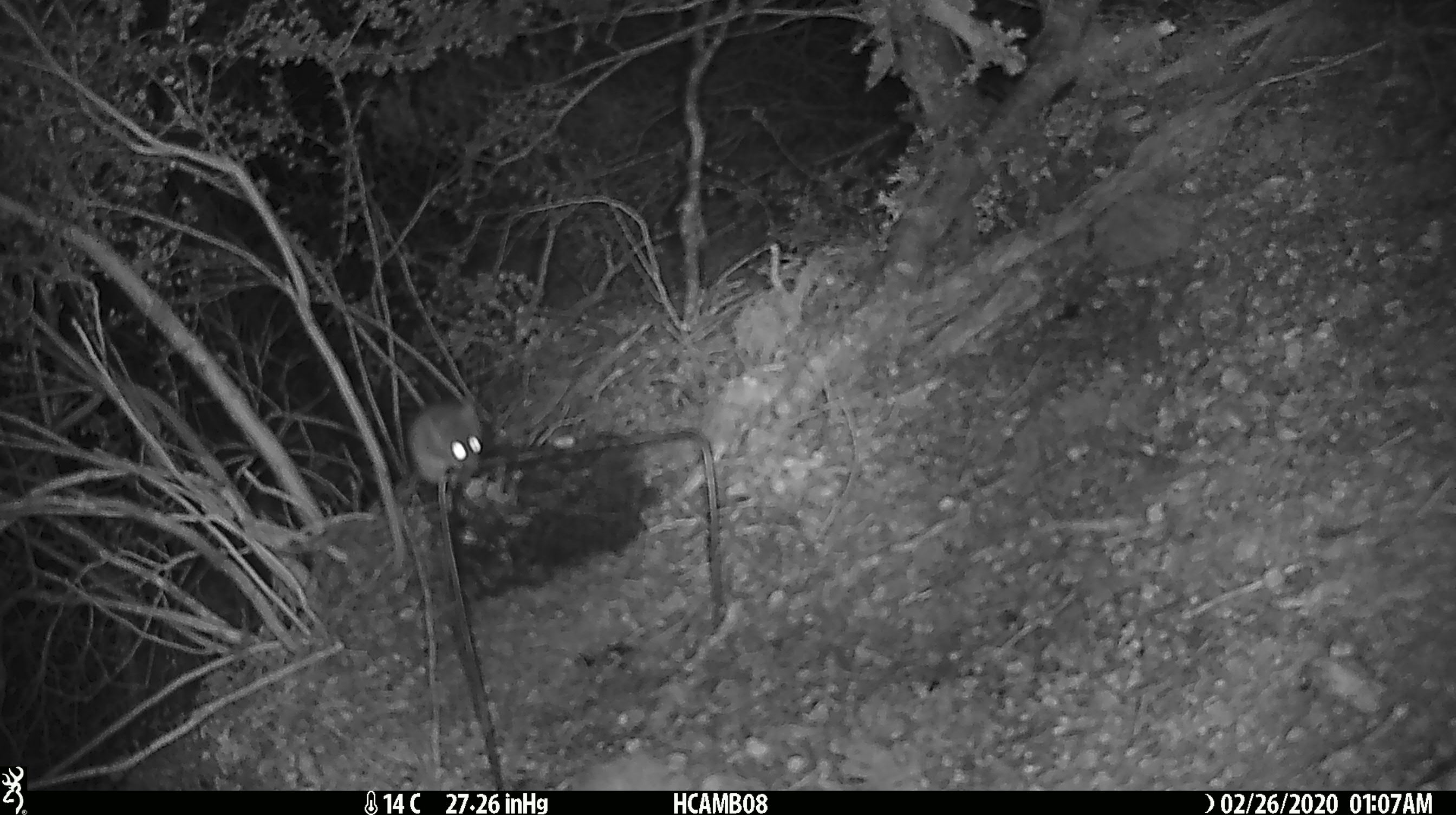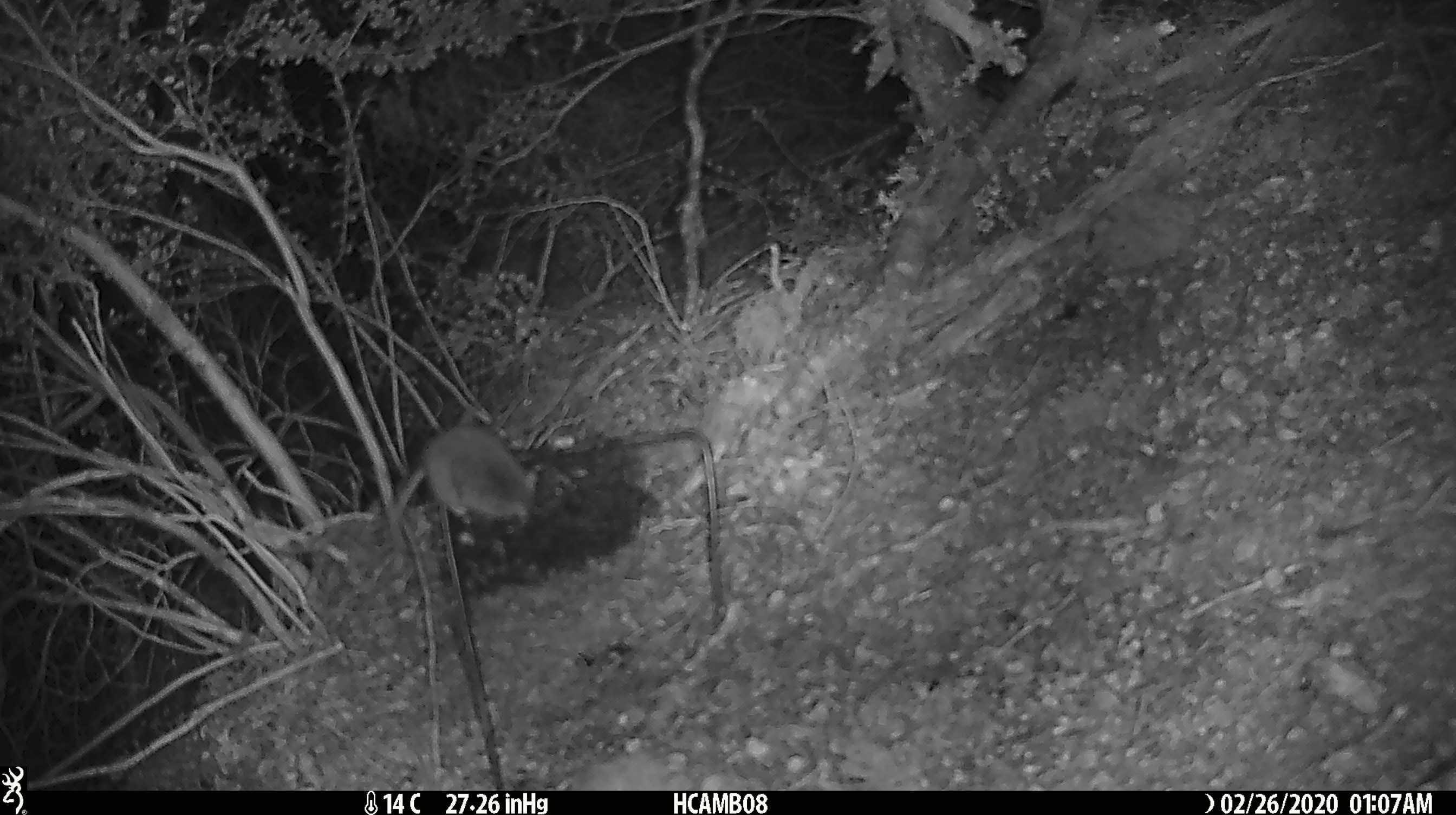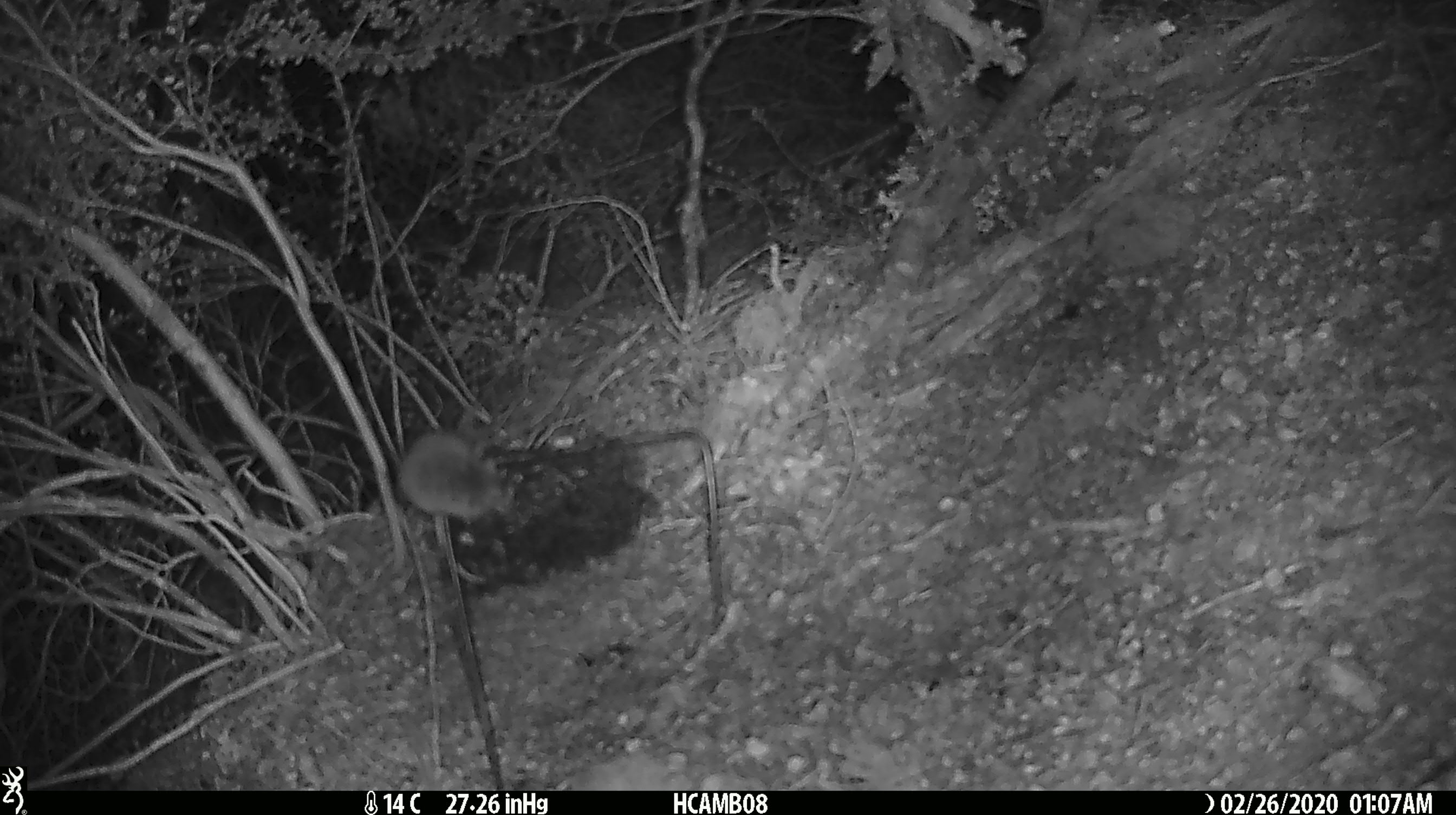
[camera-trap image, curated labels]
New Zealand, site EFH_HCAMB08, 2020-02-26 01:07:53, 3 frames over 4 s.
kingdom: Animalia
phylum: Chordata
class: Mammalia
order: Rodentia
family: Muridae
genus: Mus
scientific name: Mus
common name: mouse